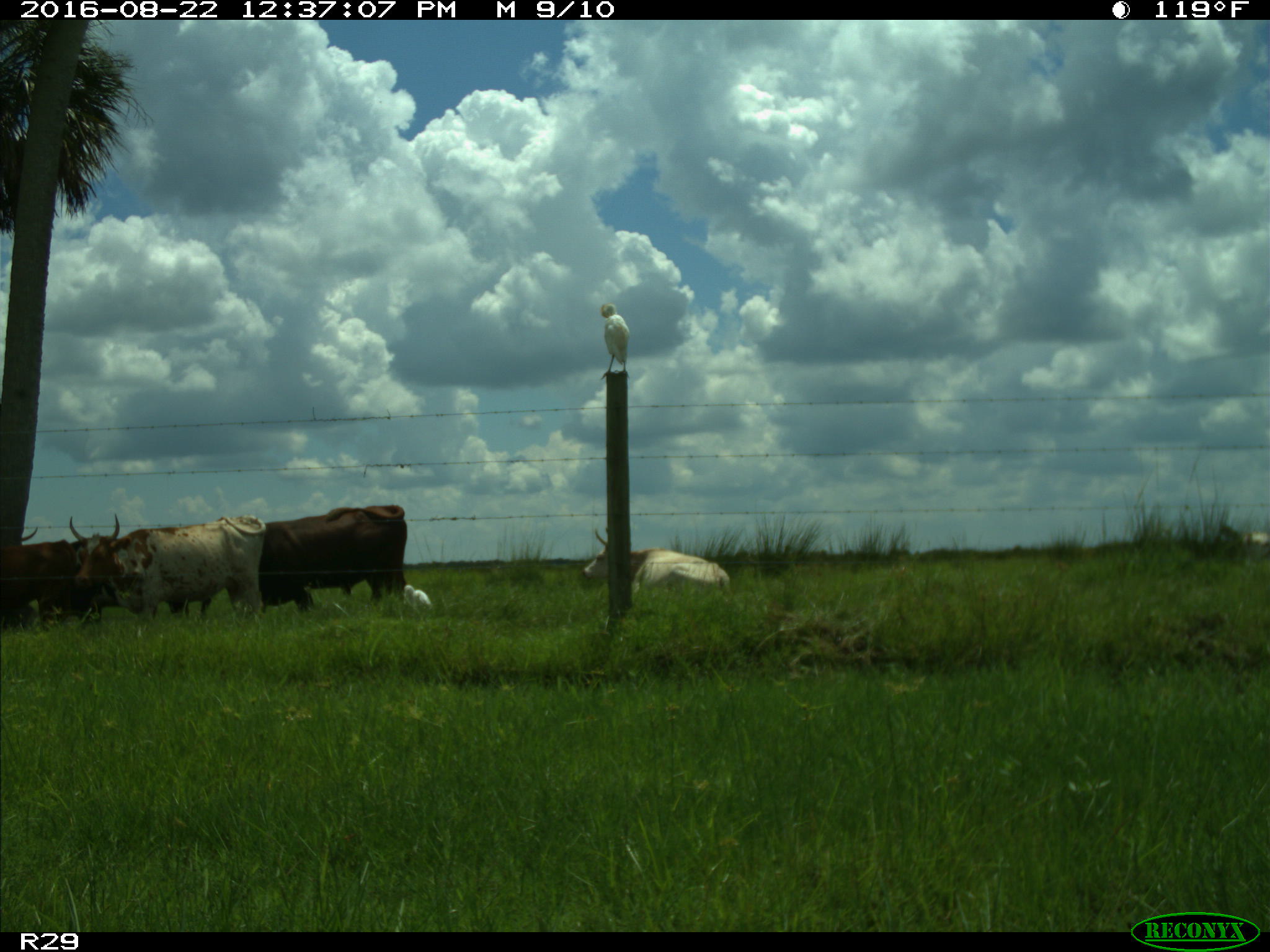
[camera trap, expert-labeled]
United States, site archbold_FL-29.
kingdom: Animalia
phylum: Chordata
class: Mammalia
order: Artiodactyla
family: Bovidae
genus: Bos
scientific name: Bos taurus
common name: domestic cow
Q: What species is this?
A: Bos taurus (domestic cow).